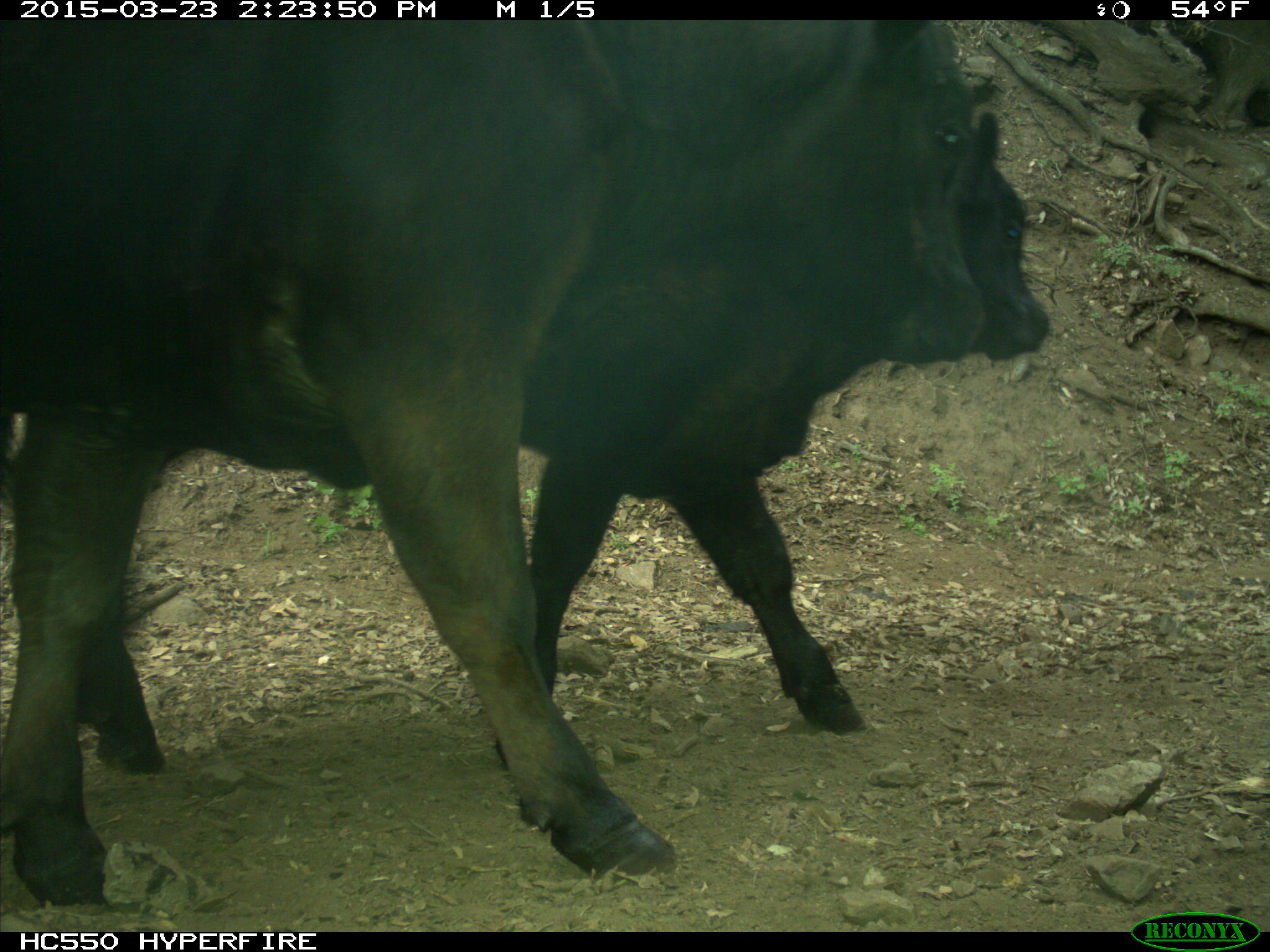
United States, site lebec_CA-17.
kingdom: Animalia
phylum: Chordata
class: Mammalia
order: Artiodactyla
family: Bovidae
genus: Bos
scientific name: Bos taurus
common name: domestic cow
Bos taurus (domestic cow).